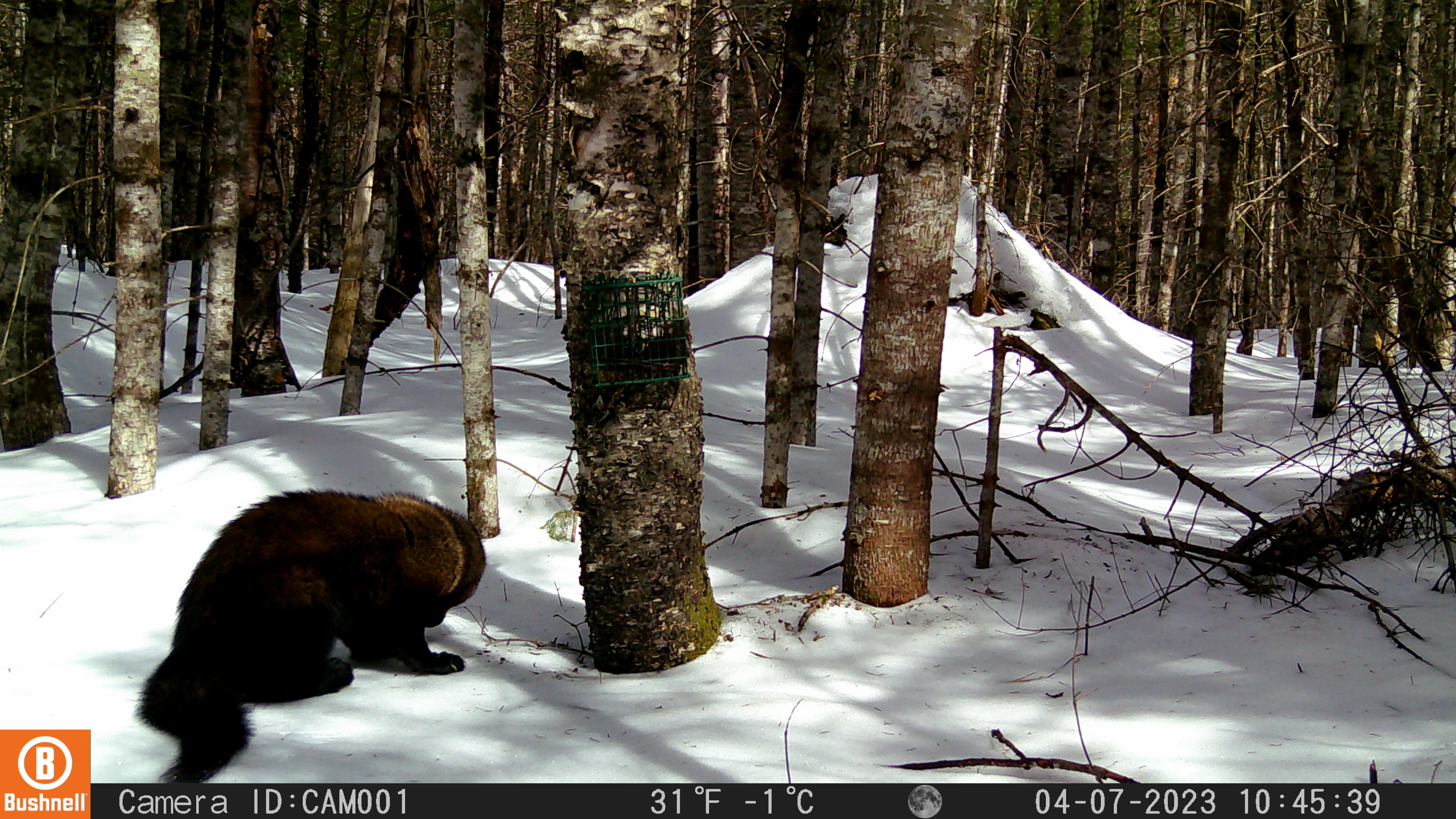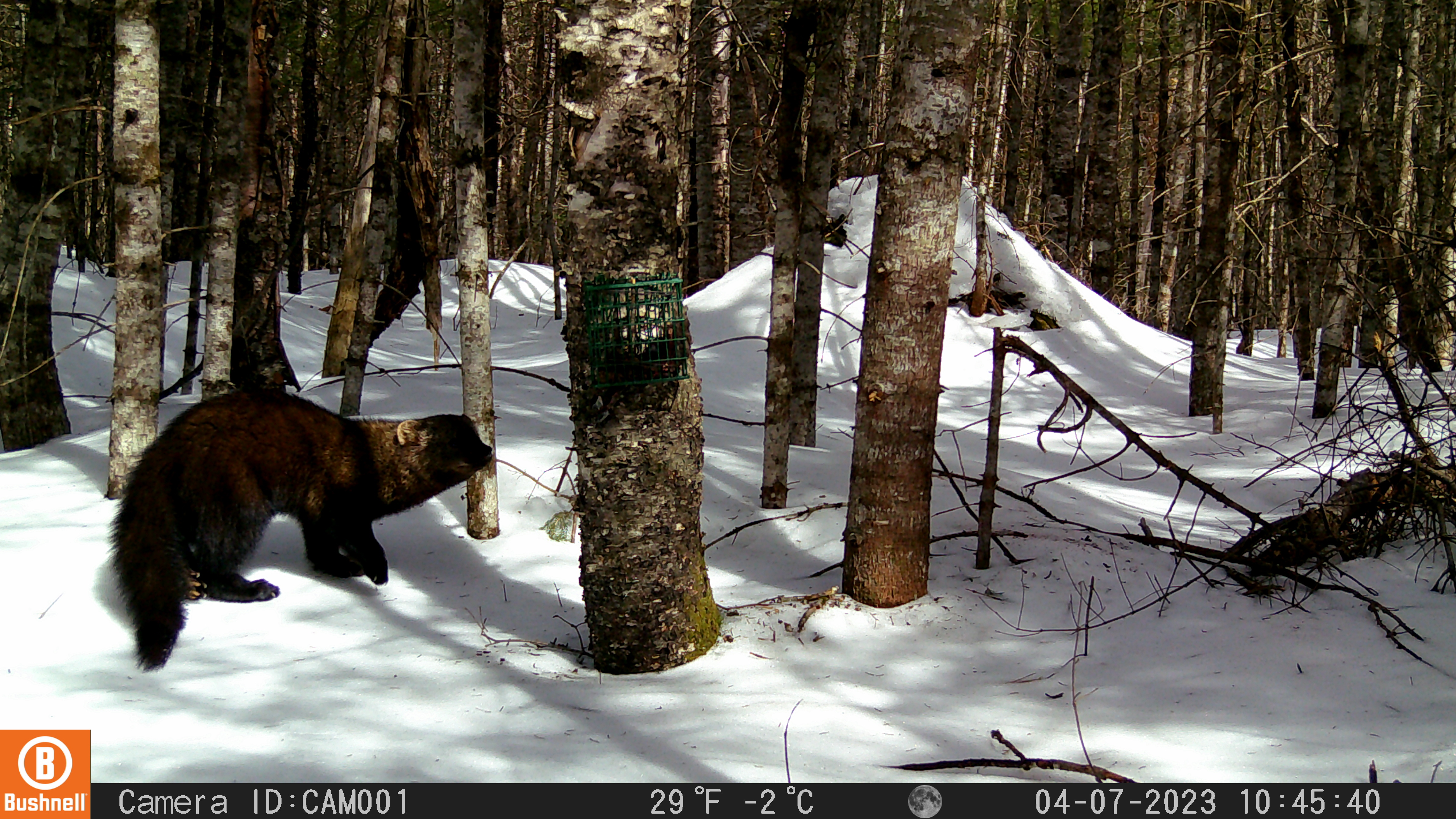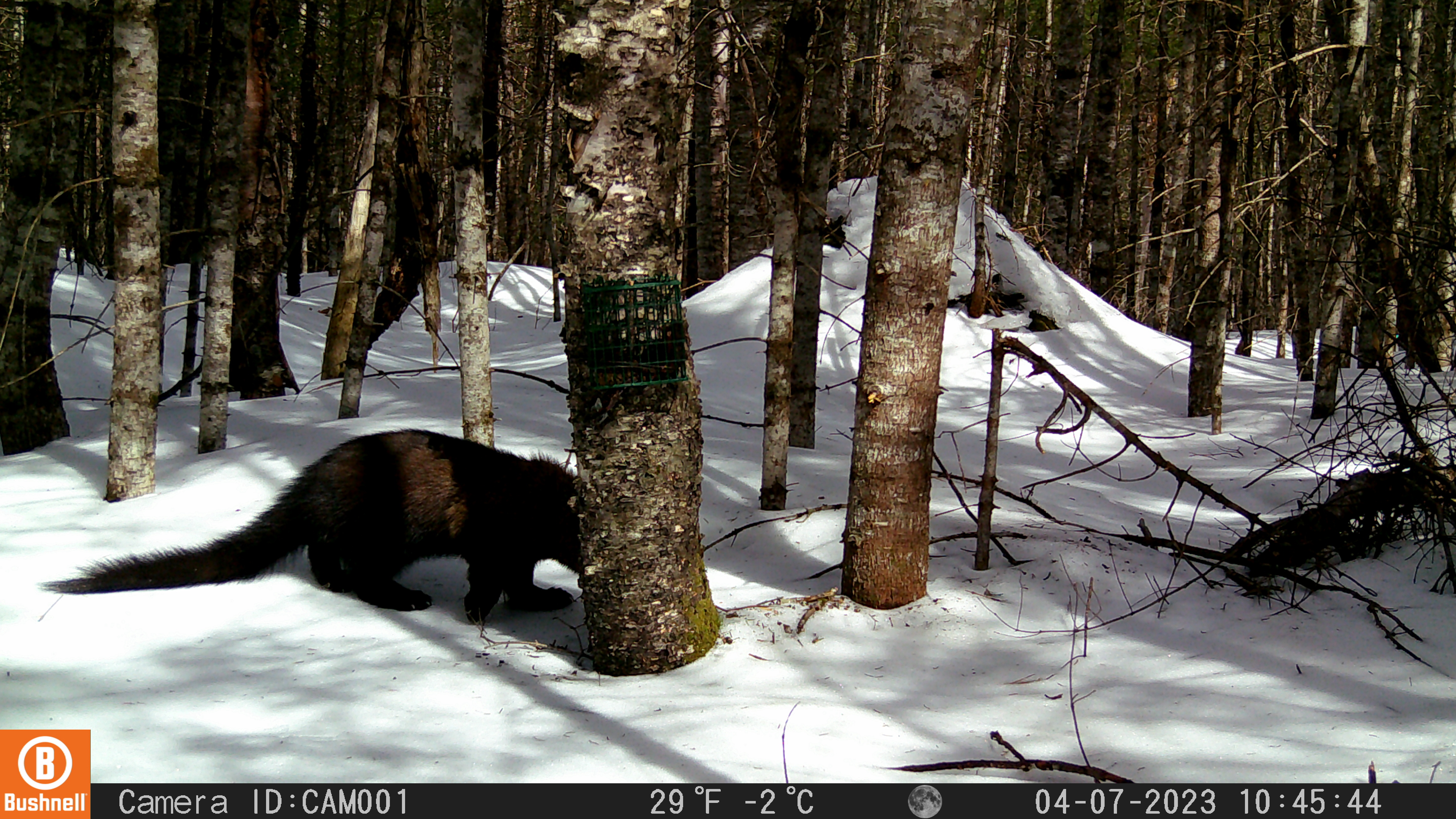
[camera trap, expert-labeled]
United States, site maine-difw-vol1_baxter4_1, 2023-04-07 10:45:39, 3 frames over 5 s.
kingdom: Animalia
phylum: Chordata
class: Mammalia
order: Carnivora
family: Mustelidae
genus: Pekania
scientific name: Pekania pennanti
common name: fisher